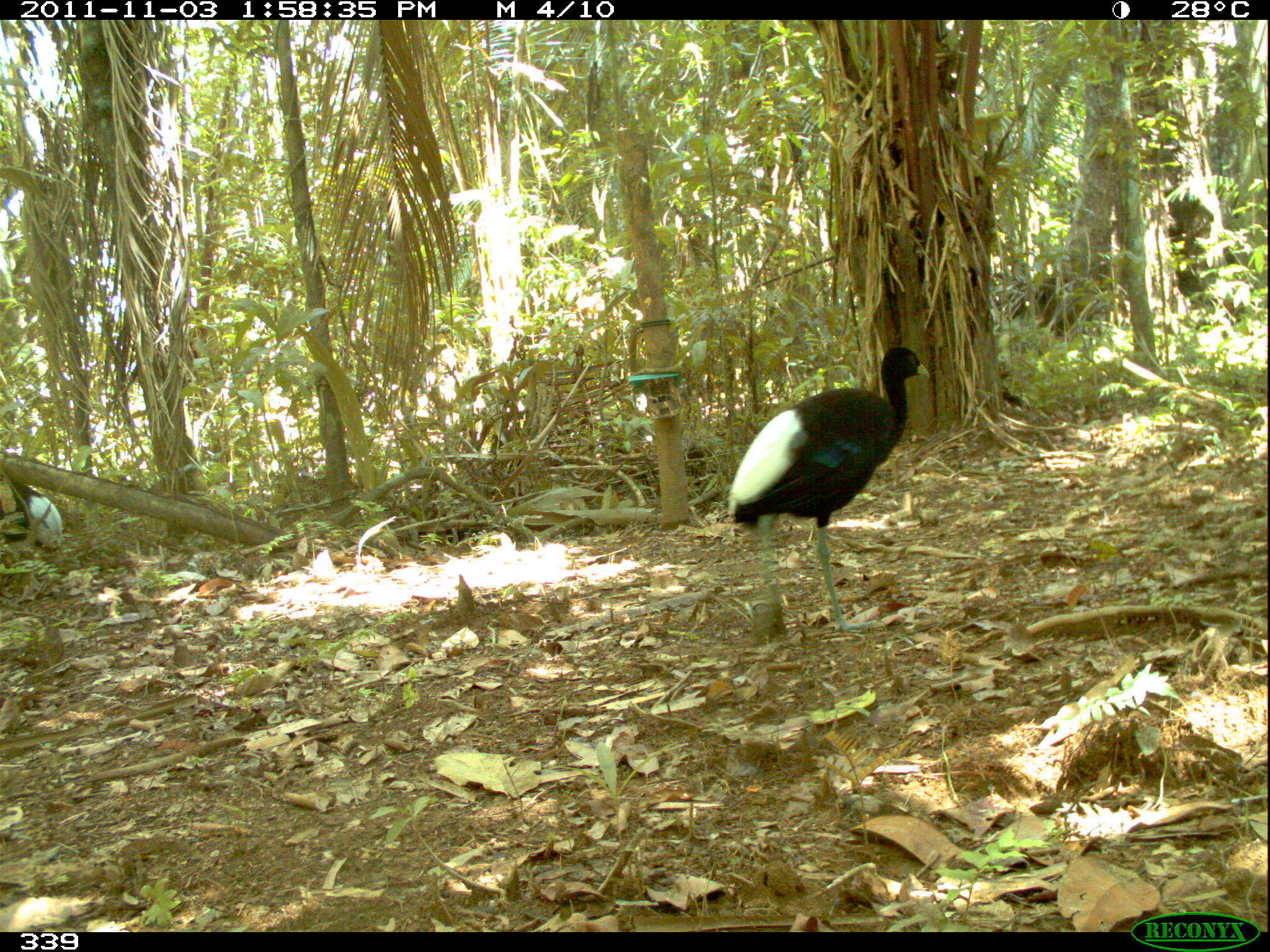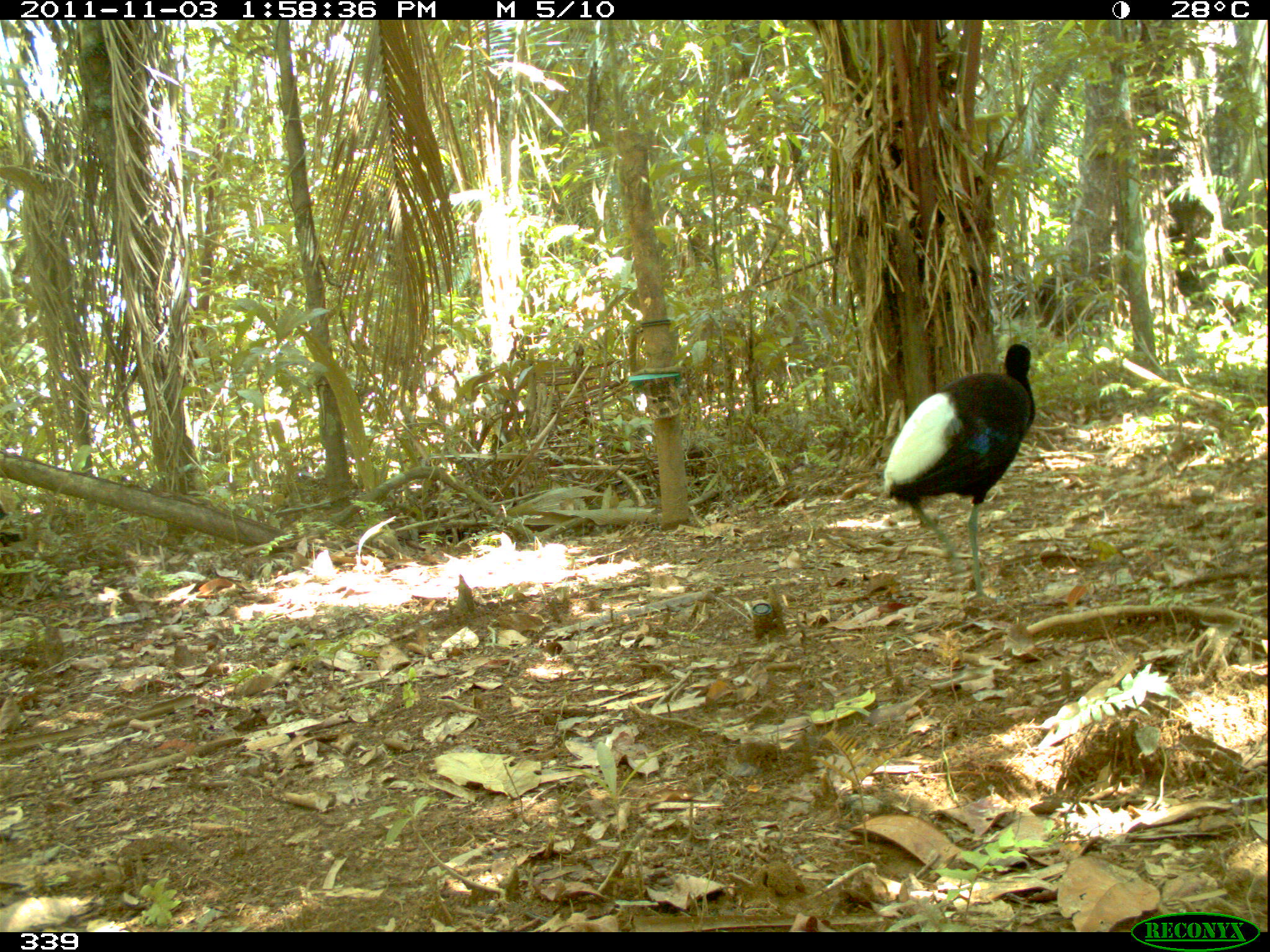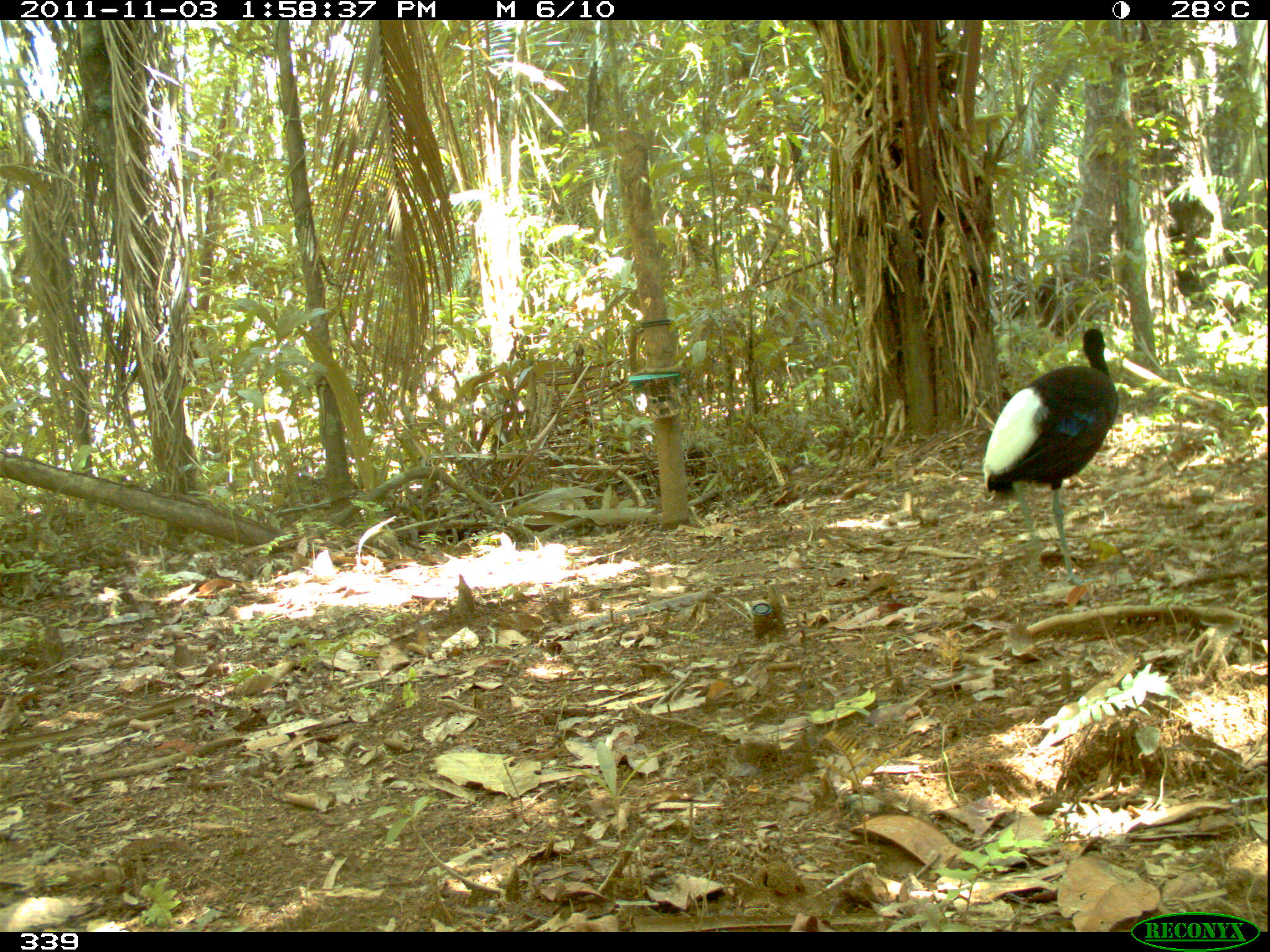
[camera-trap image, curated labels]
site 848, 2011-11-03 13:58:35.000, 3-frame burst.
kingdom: Animalia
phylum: Chordata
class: Aves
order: Gruiformes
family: Psophiidae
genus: Psophia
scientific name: Psophia leucoptera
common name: pale-winged trumpeter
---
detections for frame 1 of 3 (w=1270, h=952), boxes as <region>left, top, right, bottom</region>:
psophia leucoptera: <region>727, 344, 931, 635</region>; <region>0, 477, 64, 552</region>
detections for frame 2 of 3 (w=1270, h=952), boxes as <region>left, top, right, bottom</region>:
psophia leucoptera: <region>883, 343, 1035, 600</region>; <region>1, 484, 23, 562</region>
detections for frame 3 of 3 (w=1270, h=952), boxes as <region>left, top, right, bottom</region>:
psophia leucoptera: <region>981, 327, 1120, 587</region>